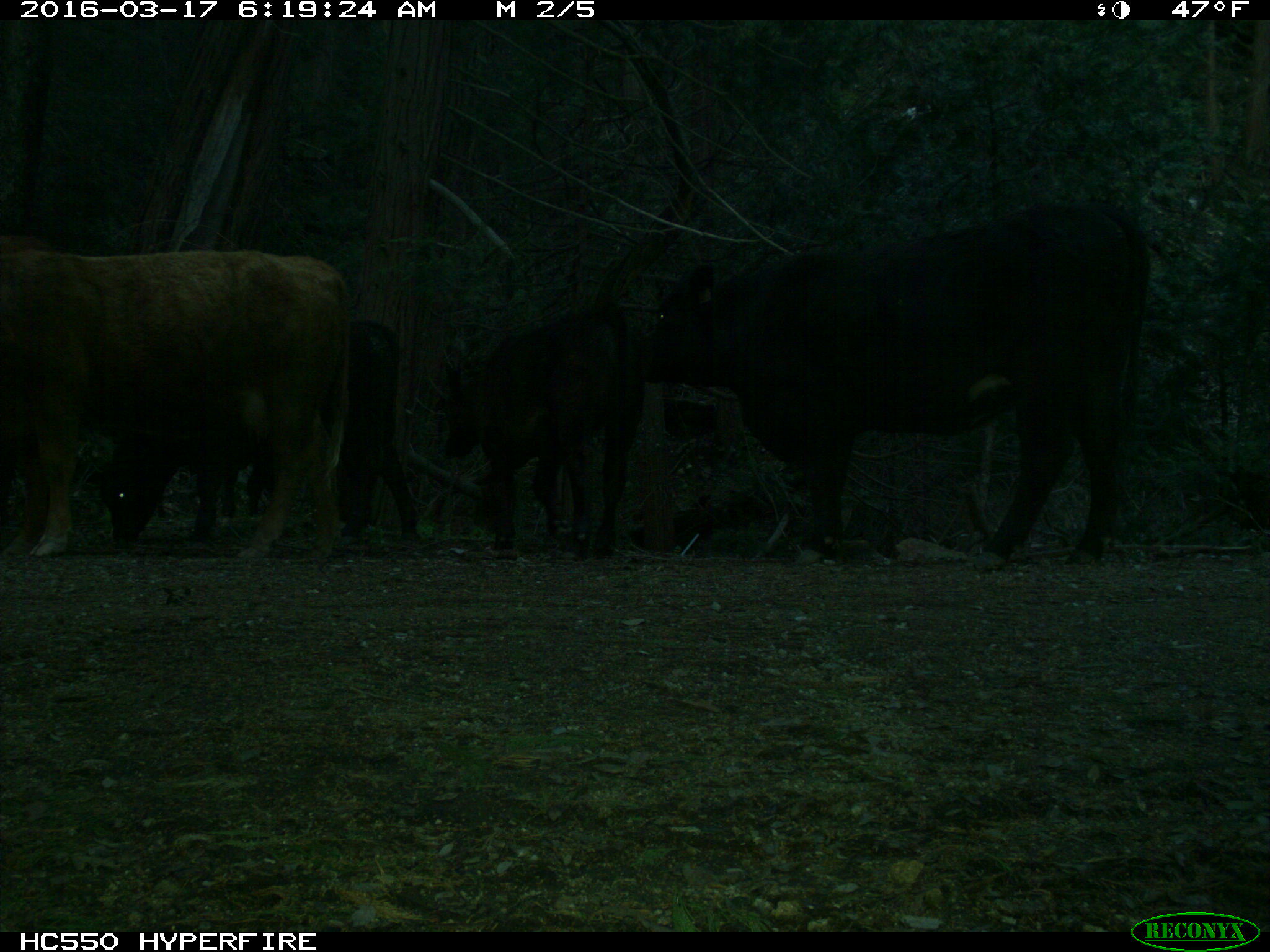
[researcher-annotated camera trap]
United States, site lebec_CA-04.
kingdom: Animalia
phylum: Chordata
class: Mammalia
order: Artiodactyla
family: Bovidae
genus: Bos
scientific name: Bos taurus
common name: domestic cow